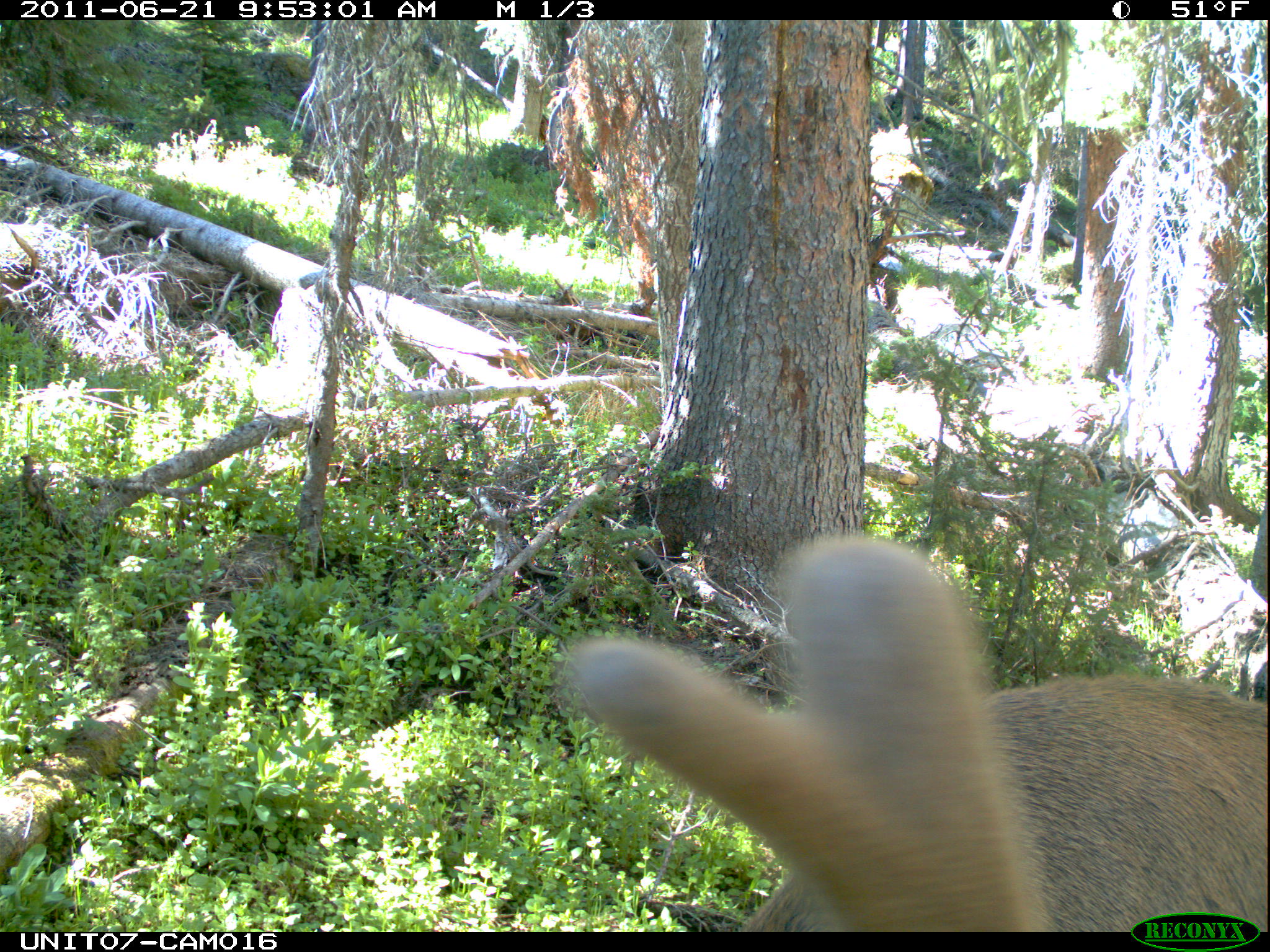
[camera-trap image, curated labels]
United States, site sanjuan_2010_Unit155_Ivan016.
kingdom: Animalia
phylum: Chordata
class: Mammalia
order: Artiodactyla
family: Cervidae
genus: Cervus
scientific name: Cervus elaphus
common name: red deer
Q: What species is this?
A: Cervus elaphus (red deer).